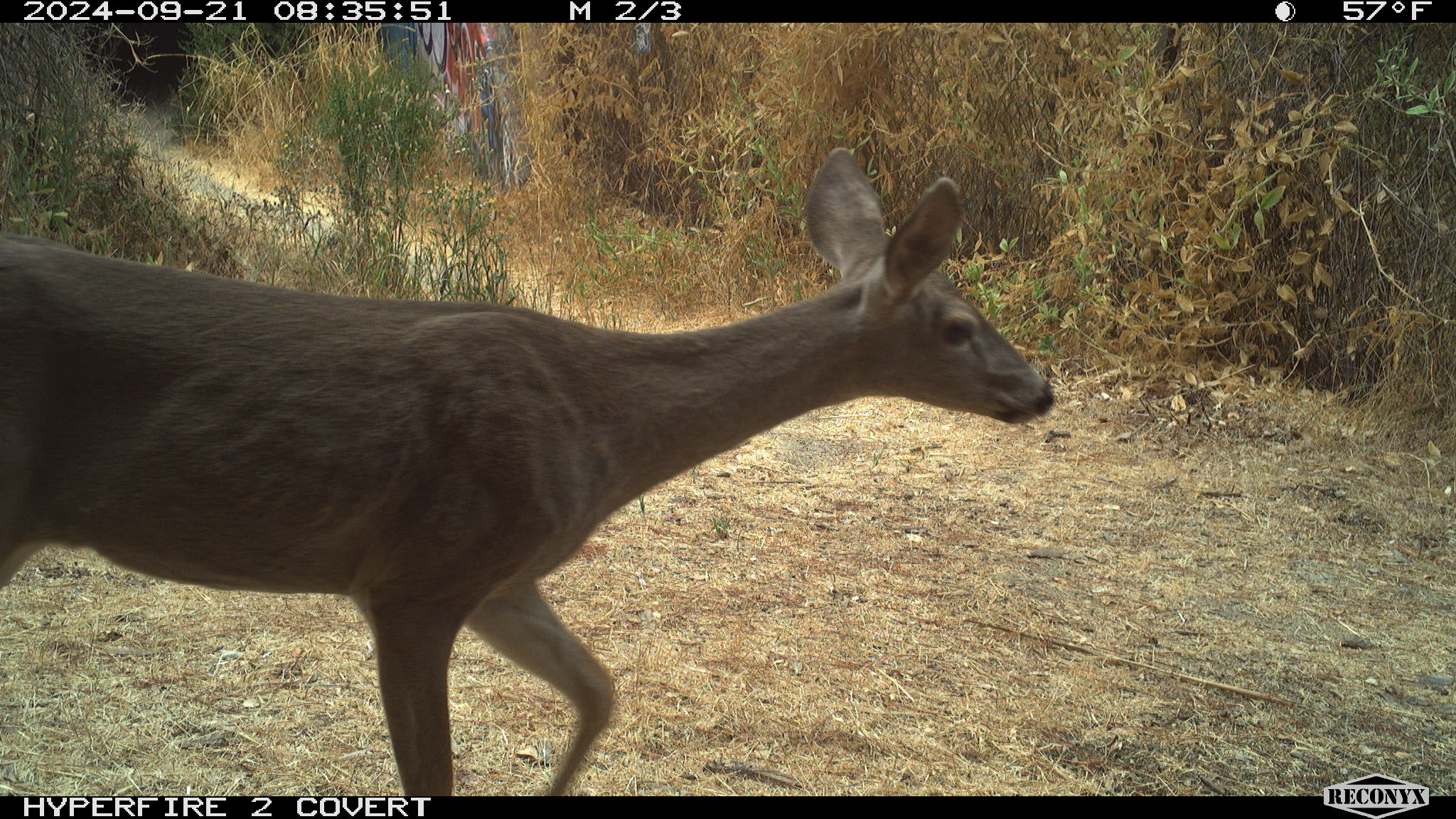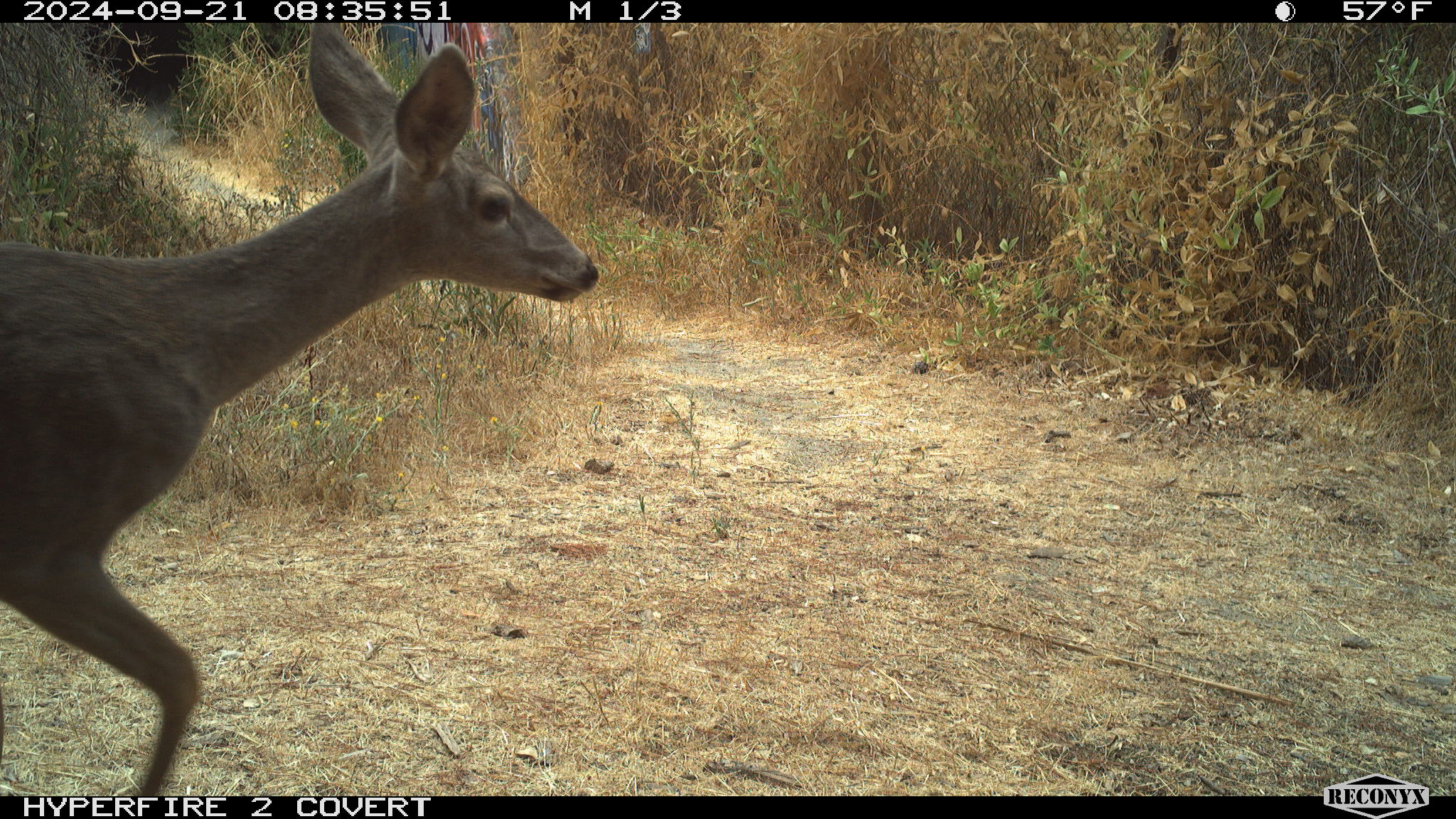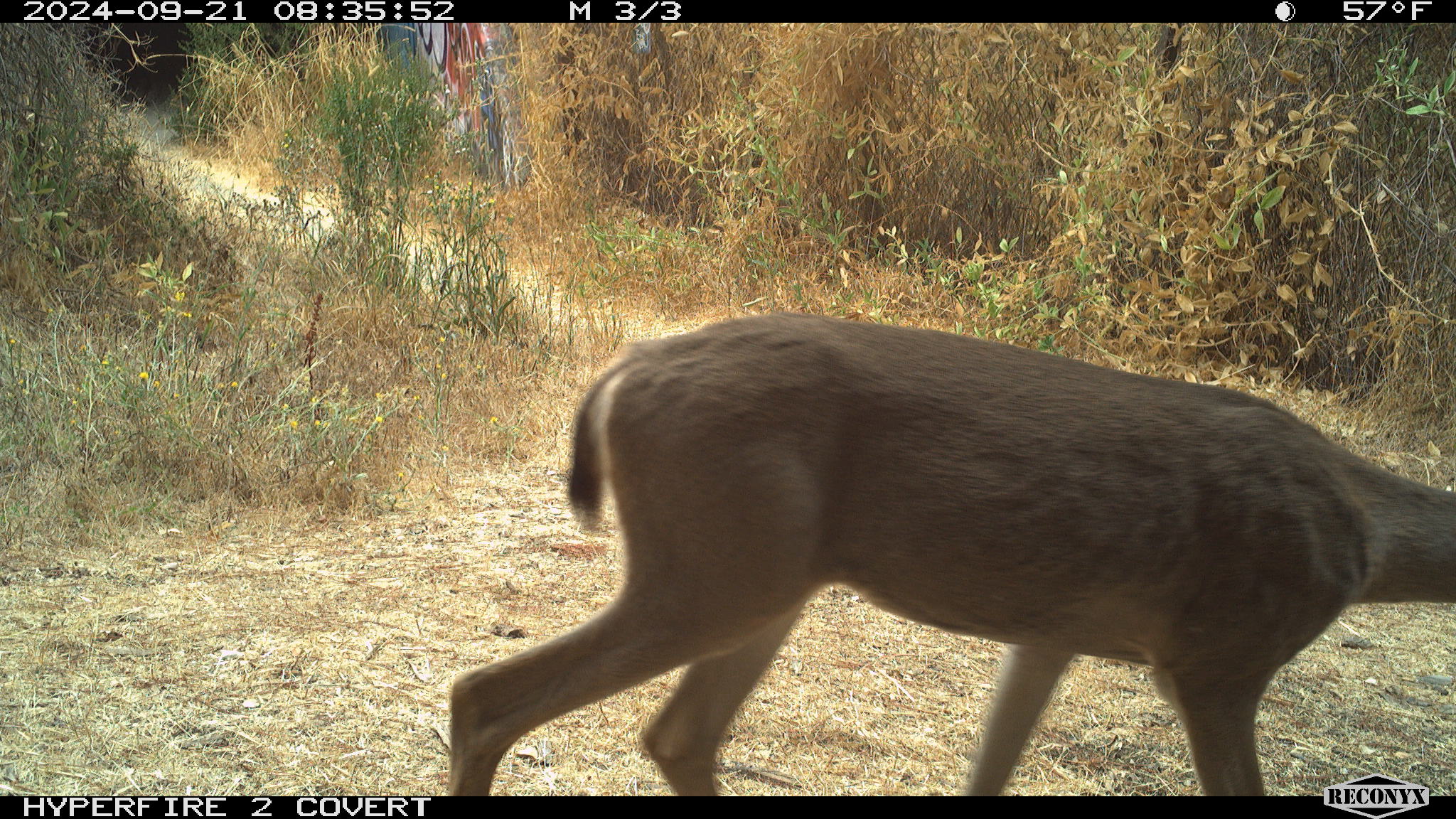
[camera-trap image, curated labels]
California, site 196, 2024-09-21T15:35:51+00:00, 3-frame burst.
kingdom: Animalia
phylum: Chordata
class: Mammalia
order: Artiodactyla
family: Cervidae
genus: Odocoileus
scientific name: Odocoileus hemionus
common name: mule deer